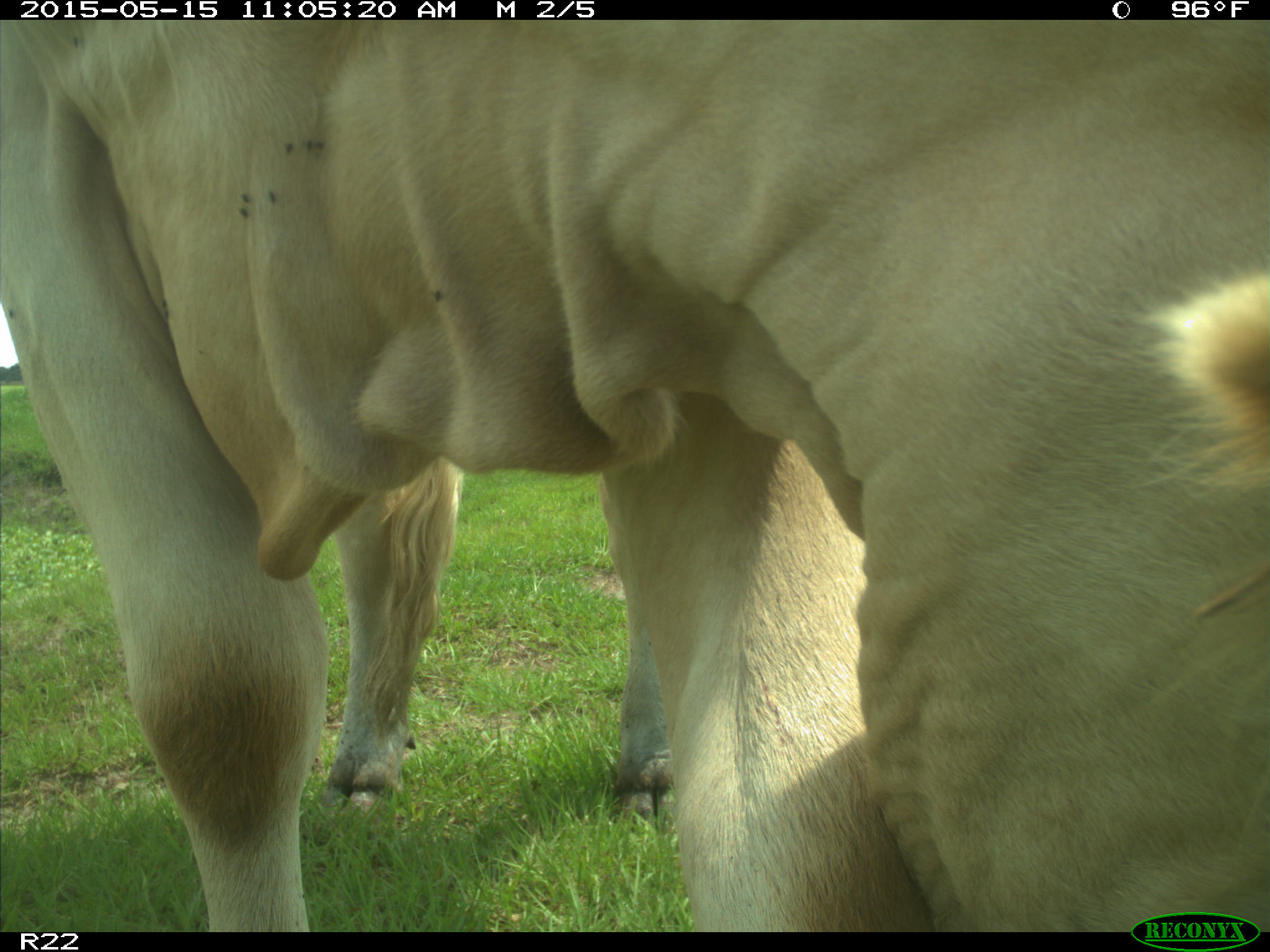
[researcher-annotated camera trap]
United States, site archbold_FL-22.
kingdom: Animalia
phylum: Chordata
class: Mammalia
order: Artiodactyla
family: Bovidae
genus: Bos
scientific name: Bos taurus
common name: domestic cow